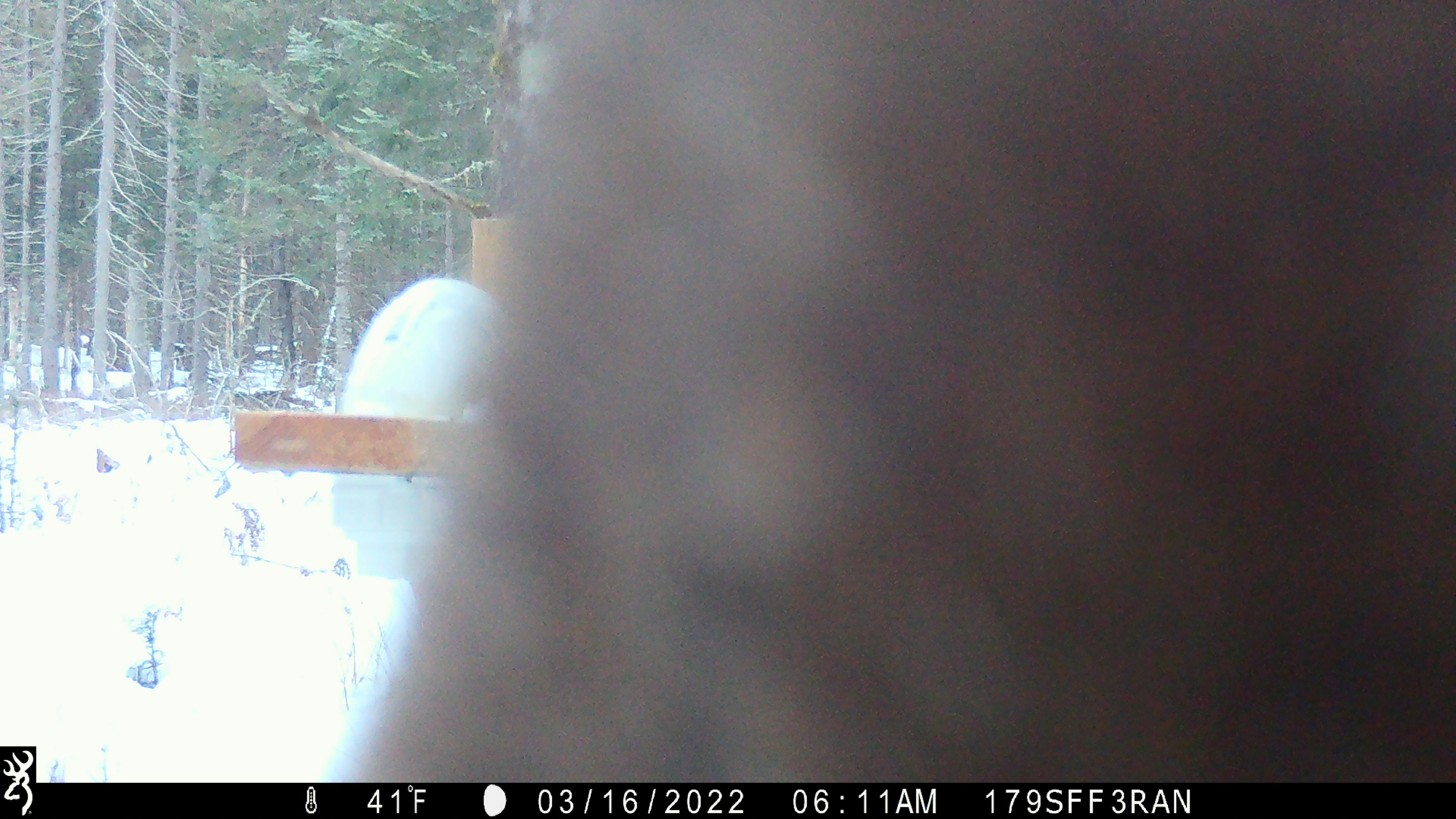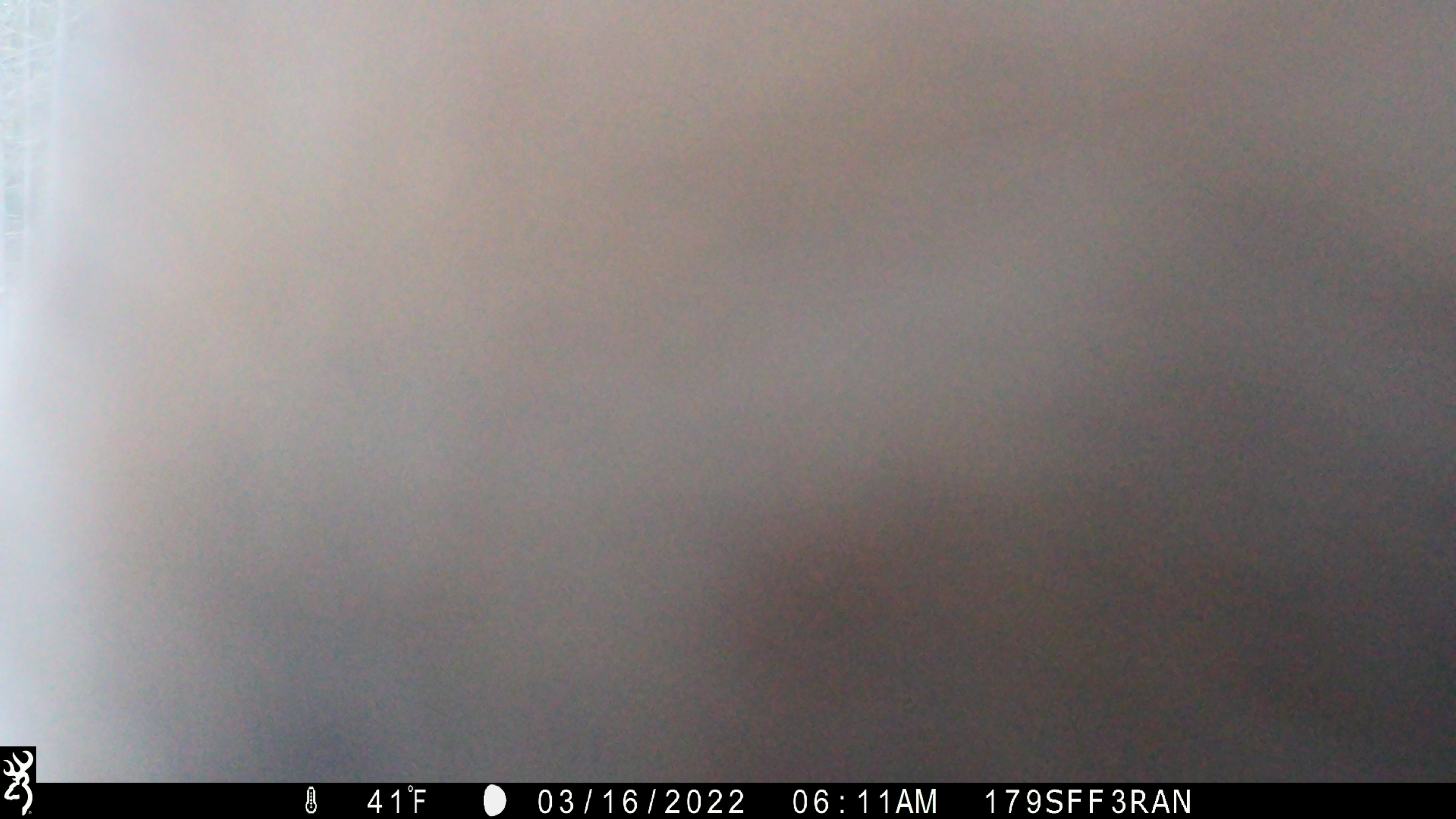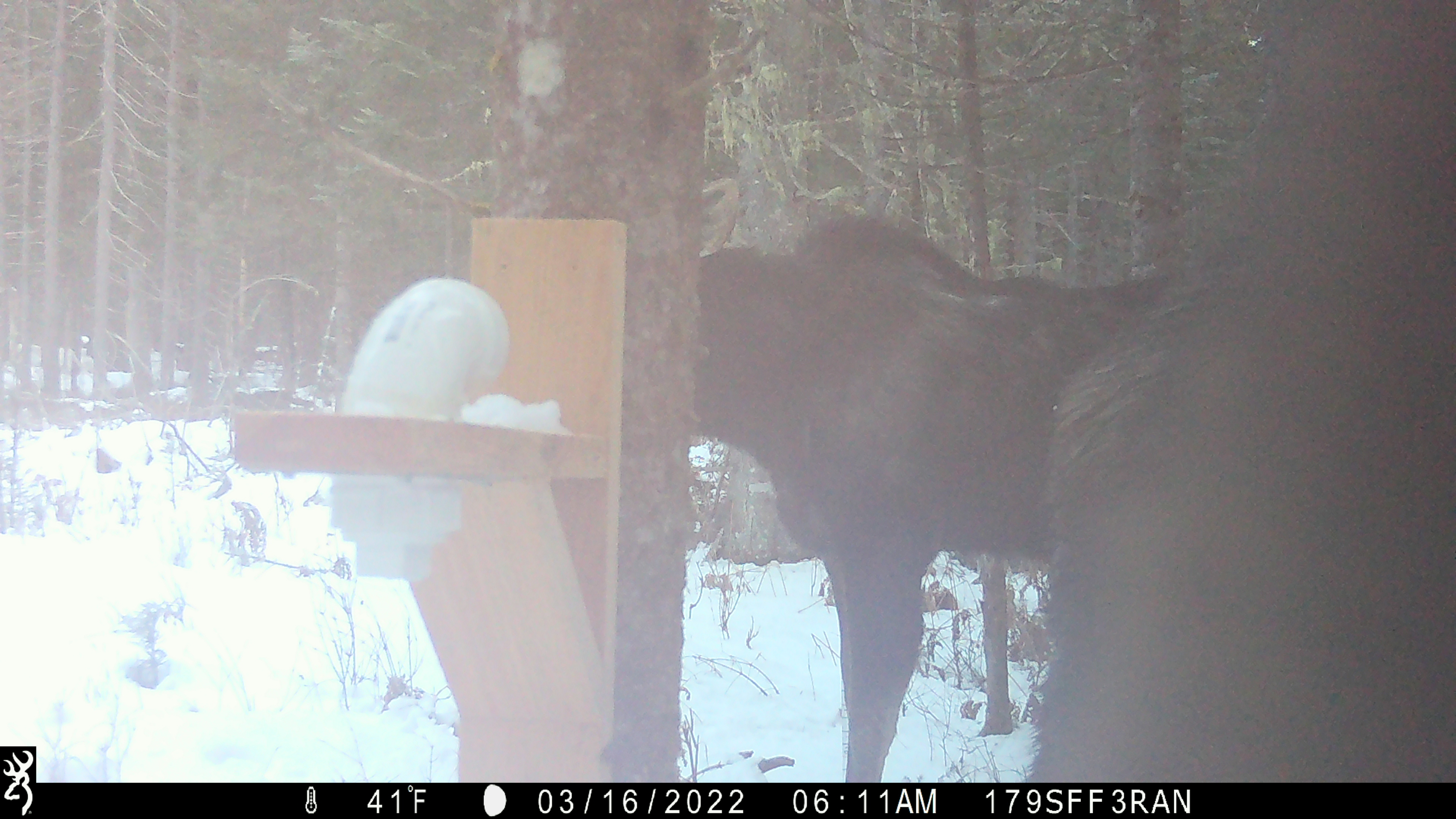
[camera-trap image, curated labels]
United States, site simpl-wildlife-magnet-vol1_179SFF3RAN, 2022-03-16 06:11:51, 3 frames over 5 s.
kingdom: Animalia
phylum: Chordata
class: Mammalia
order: Artiodactyla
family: Cervidae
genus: Alces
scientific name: Alces alces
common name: moose